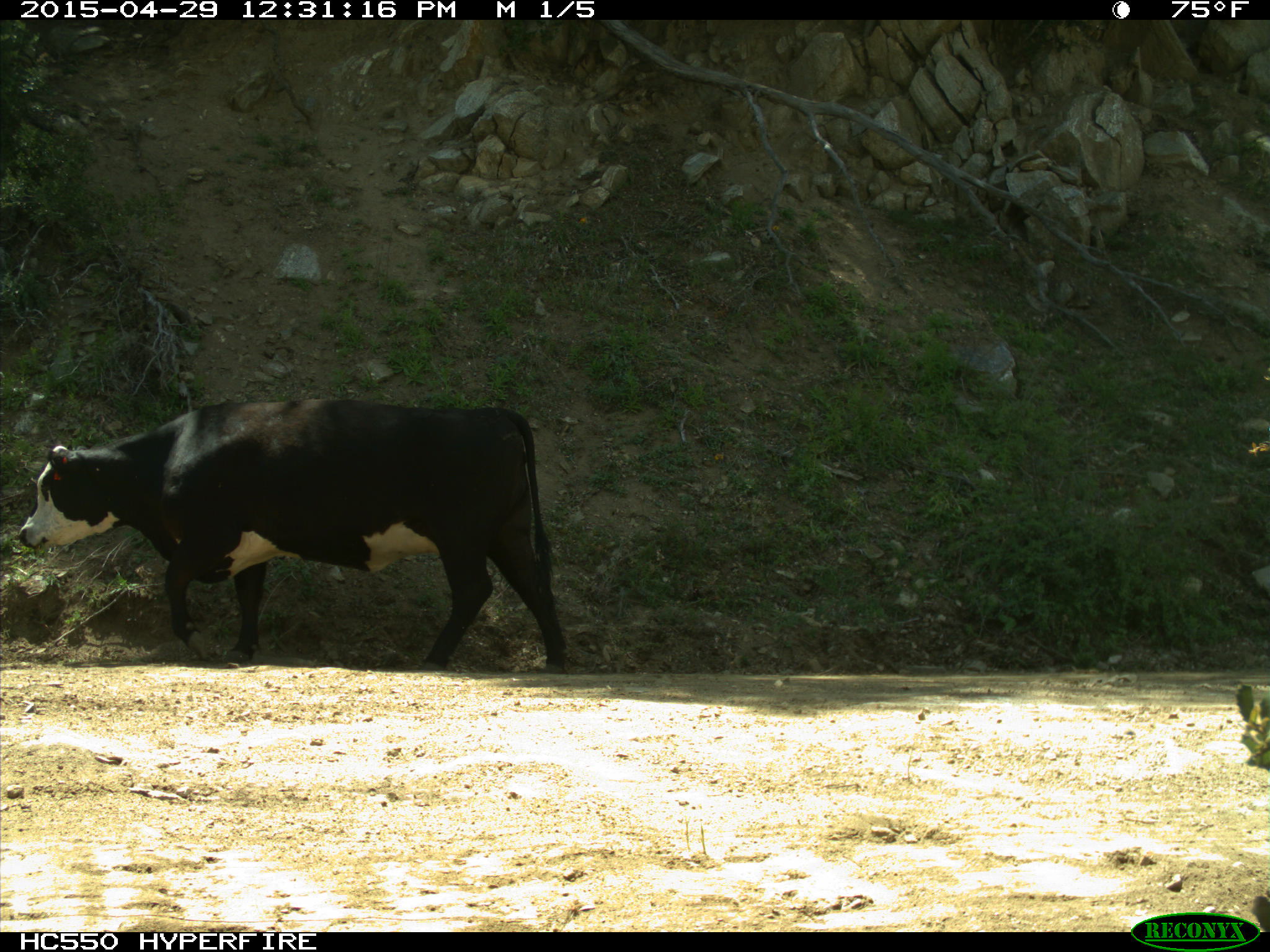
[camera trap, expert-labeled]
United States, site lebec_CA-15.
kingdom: Animalia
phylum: Chordata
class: Mammalia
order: Artiodactyla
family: Bovidae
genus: Bos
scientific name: Bos taurus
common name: domestic cow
Bos taurus (domestic cow).